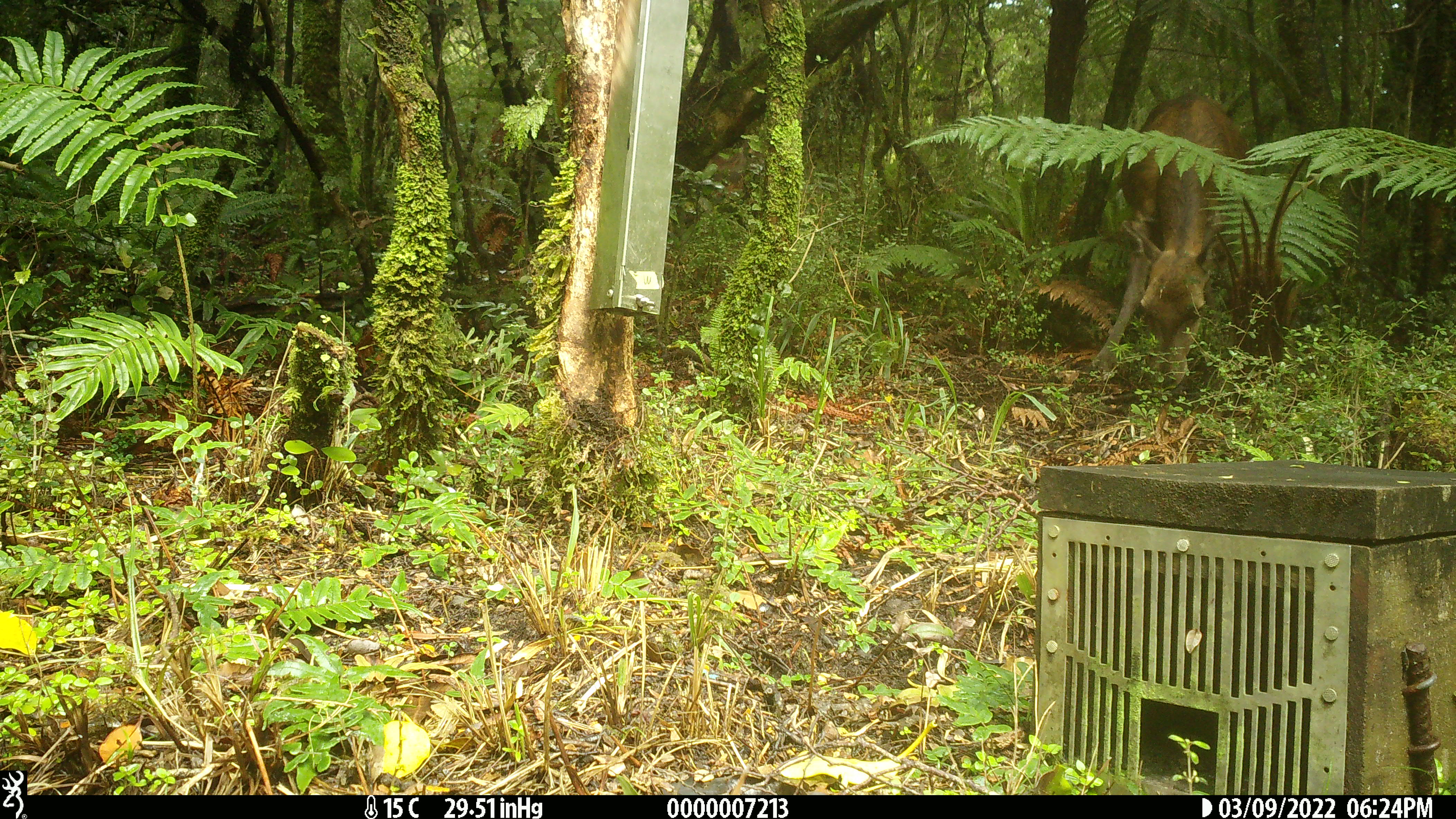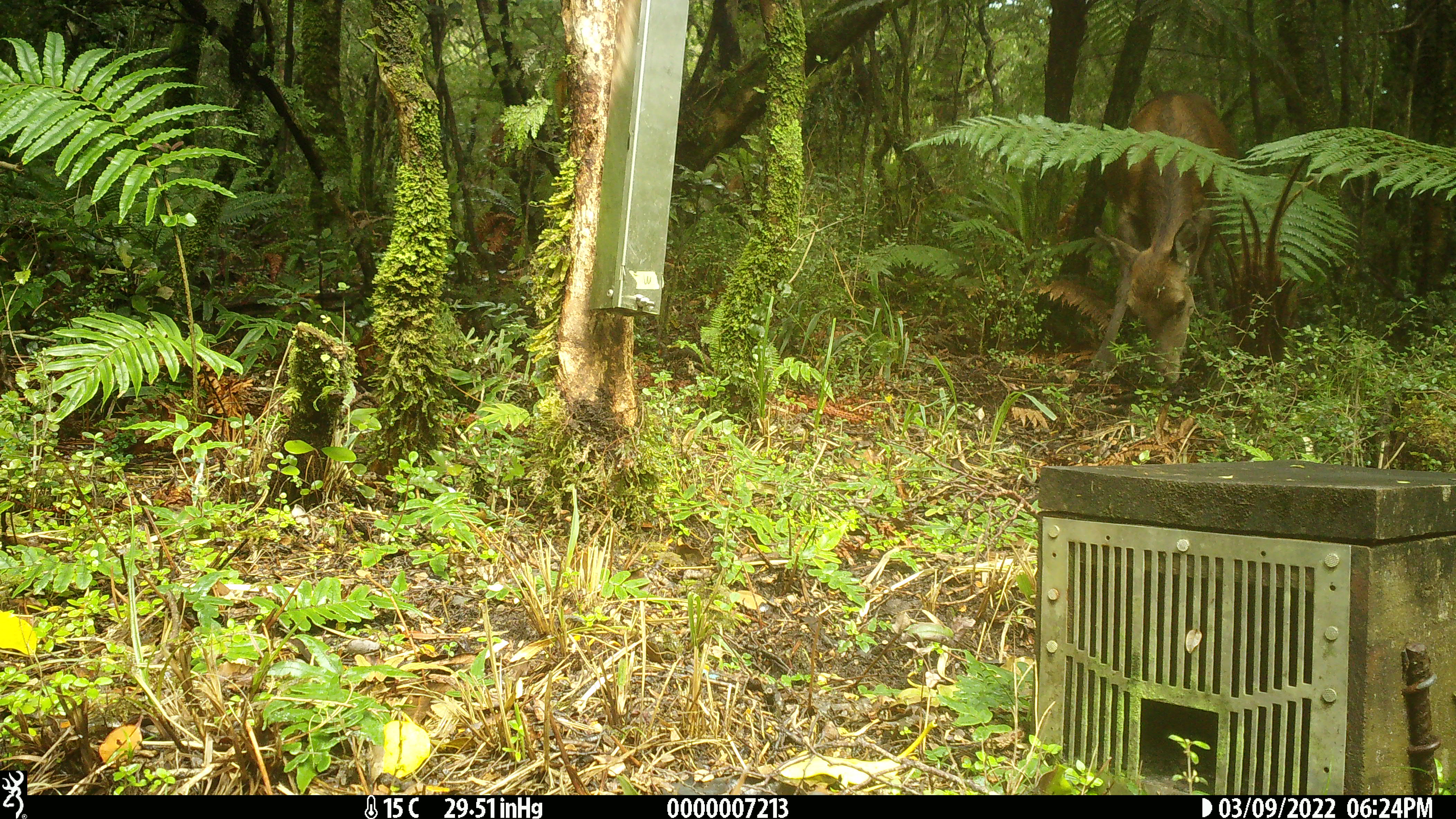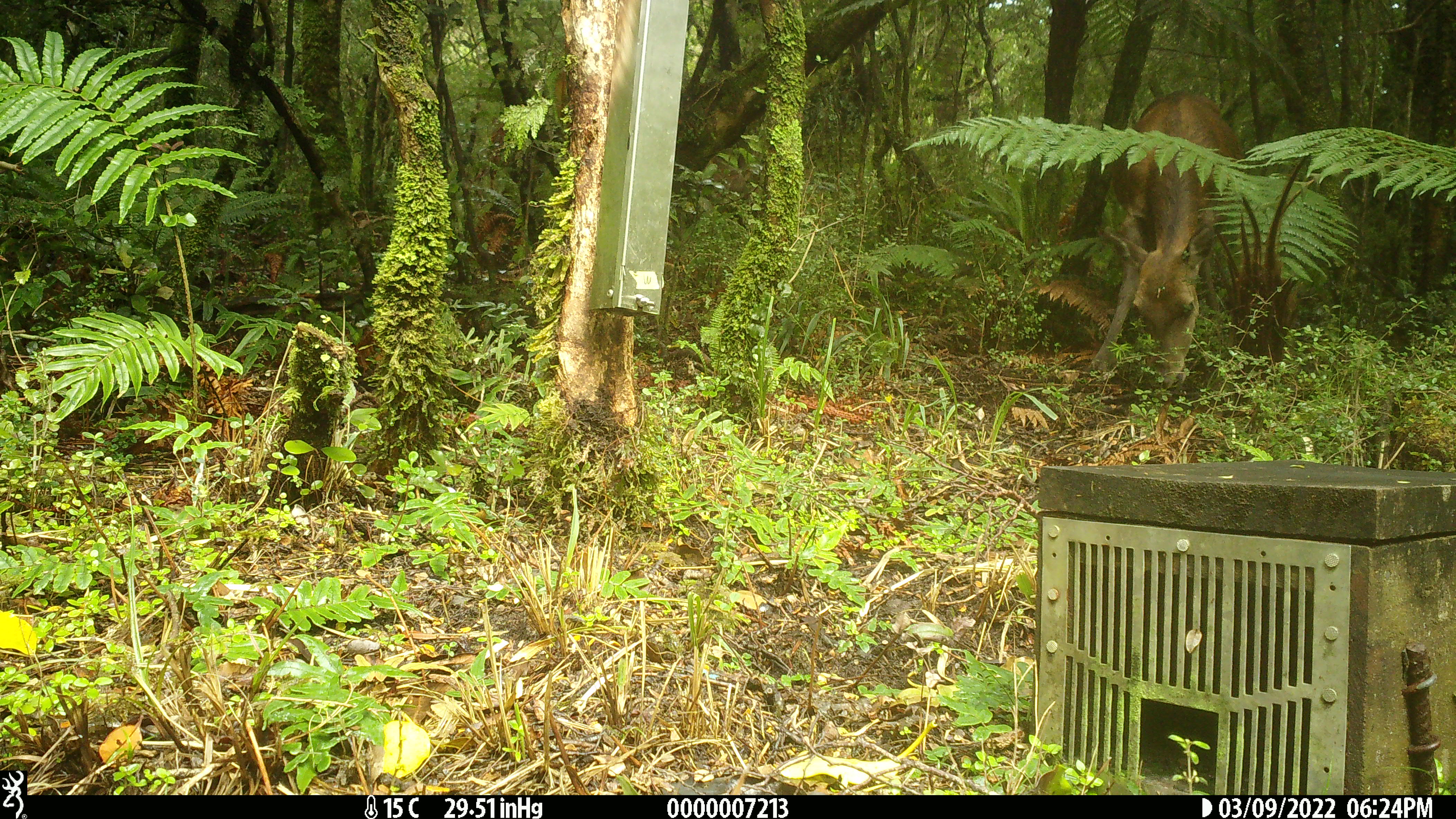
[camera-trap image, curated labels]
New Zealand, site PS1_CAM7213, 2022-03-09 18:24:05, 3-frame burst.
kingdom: Animalia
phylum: Chordata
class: Mammalia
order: Artiodactyla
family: Cervidae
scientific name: Cervidae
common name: deer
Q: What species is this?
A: Deer (Cervidae).